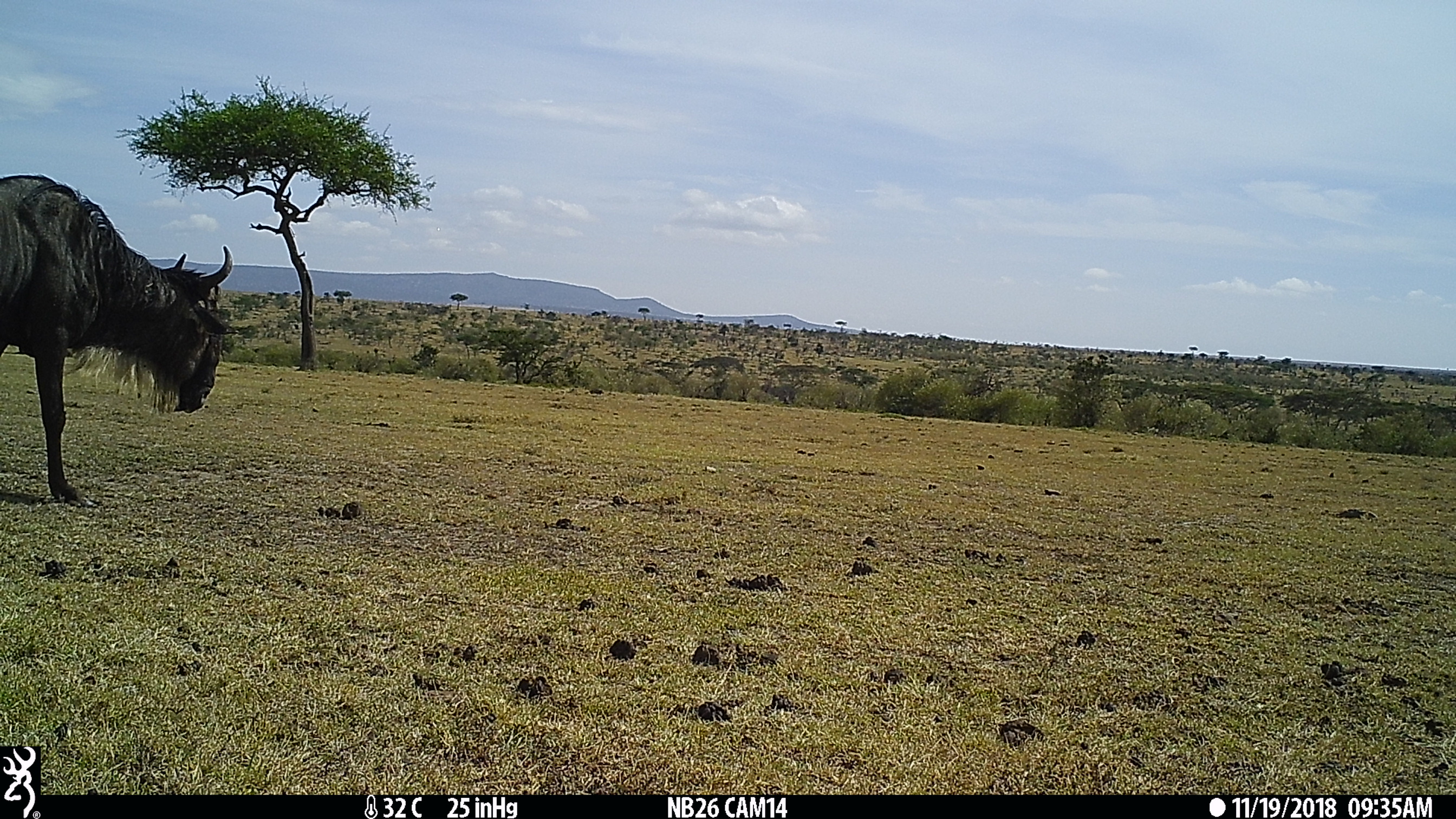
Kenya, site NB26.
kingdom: Animalia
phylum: Chordata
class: Mammalia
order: Artiodactyla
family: Bovidae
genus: Connochaetes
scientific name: Connochaetes taurinus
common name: blue wildebeest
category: wildebeest